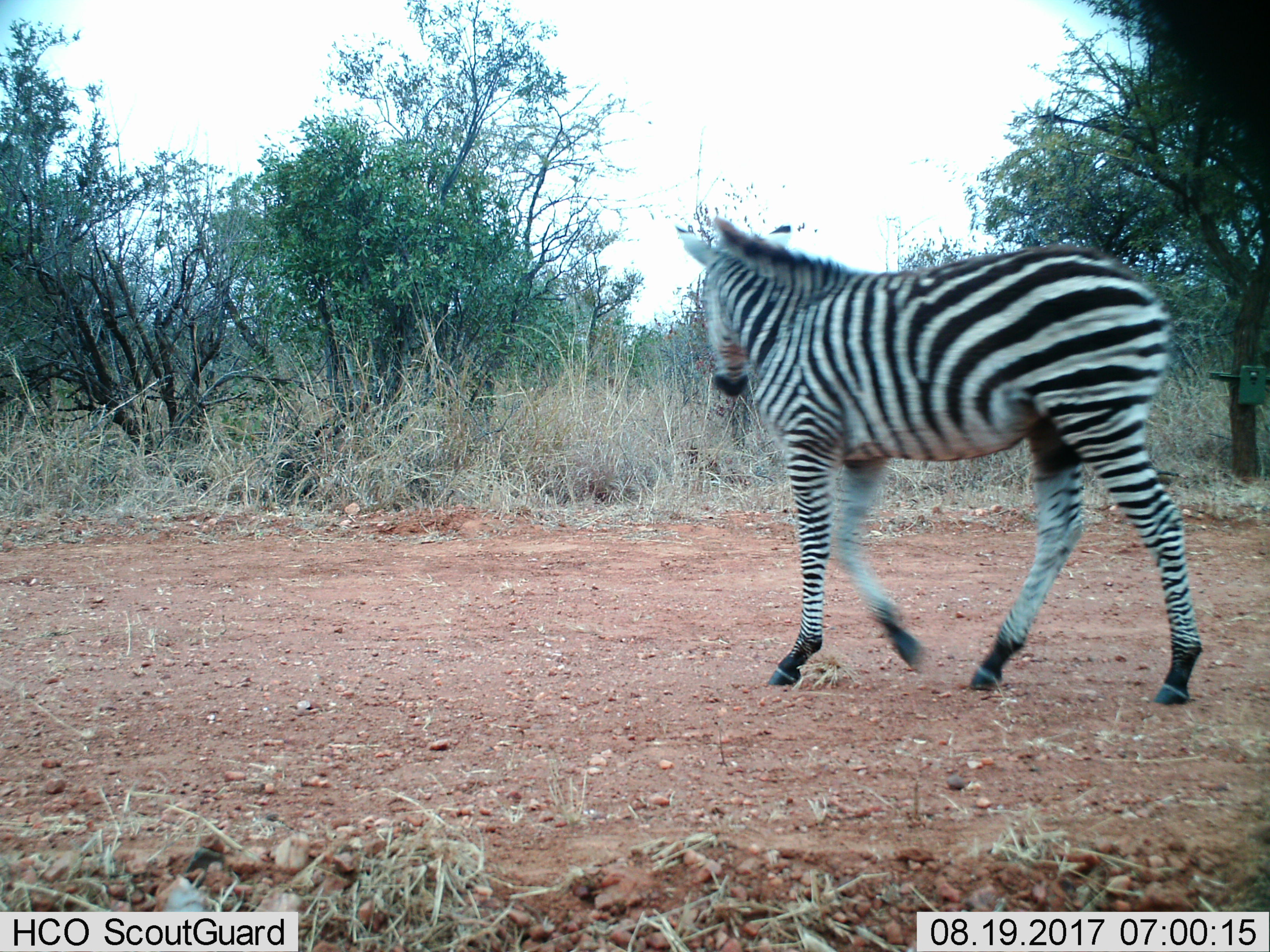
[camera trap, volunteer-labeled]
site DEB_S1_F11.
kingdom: Animalia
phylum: Chordata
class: Mammalia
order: Perissodactyla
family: Equidae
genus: Equus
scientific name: Equus quagga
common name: plains zebra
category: zebraplains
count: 1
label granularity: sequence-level